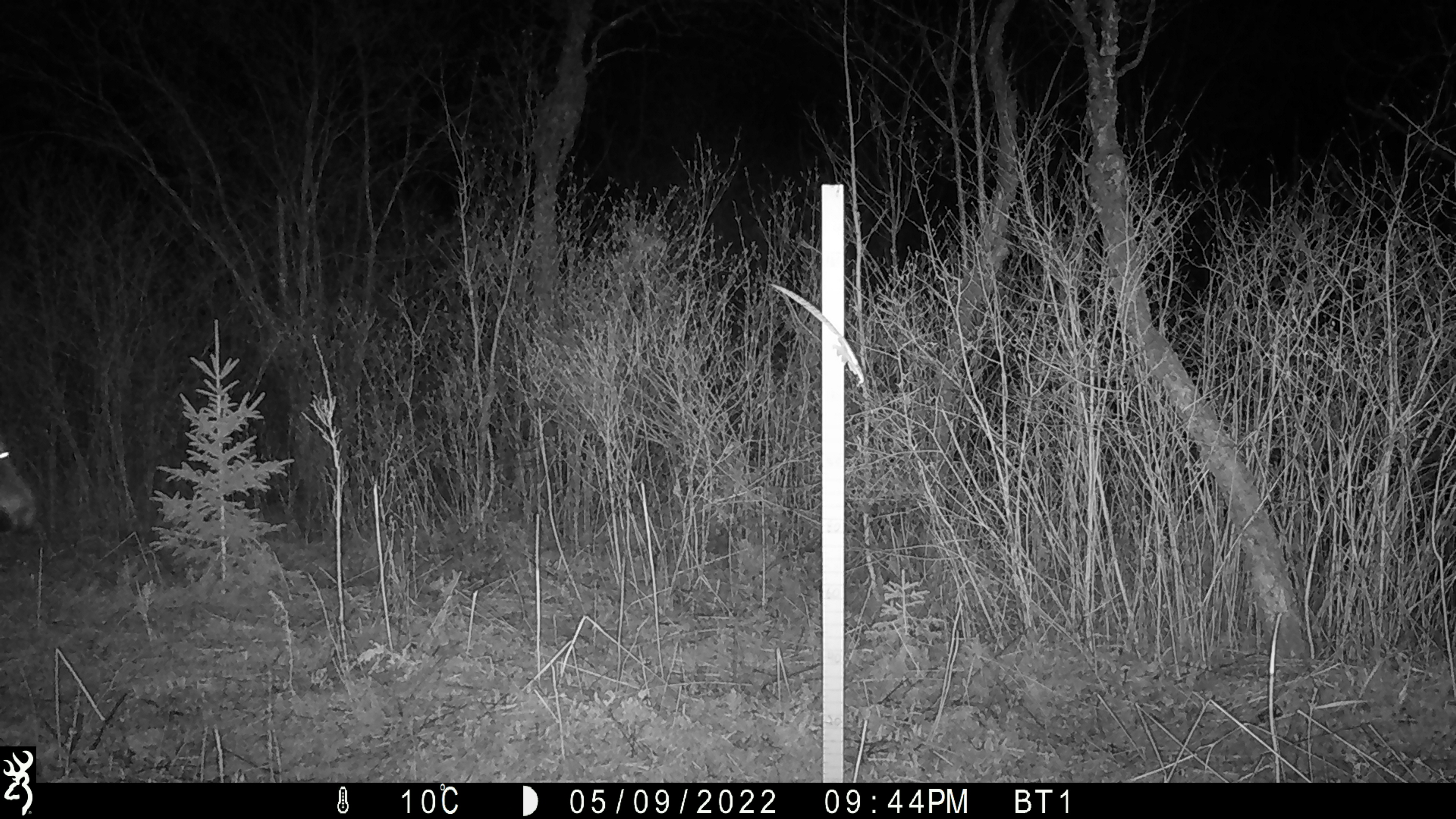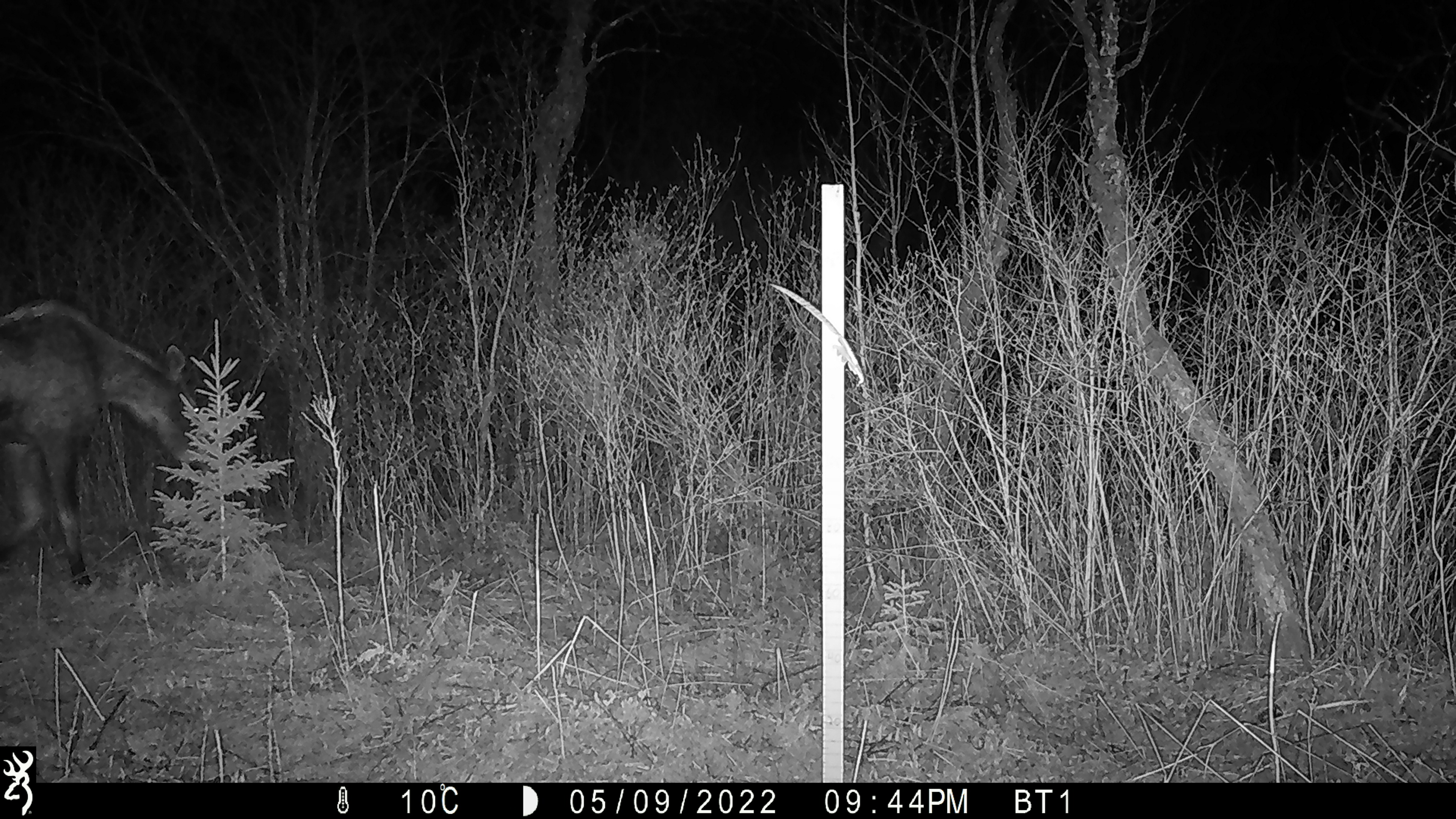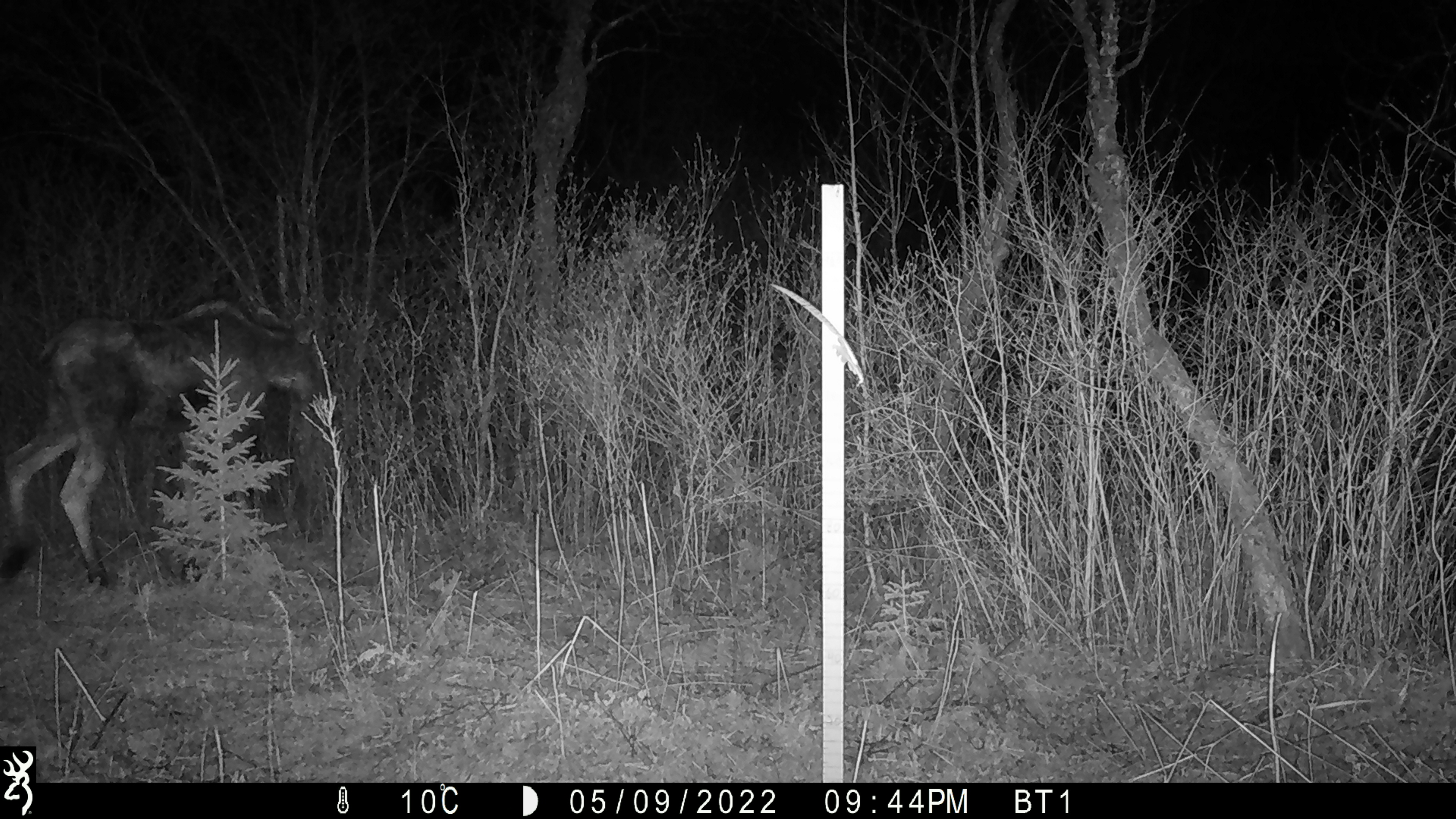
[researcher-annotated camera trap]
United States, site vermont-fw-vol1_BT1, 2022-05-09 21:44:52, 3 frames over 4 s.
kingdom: Animalia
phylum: Chordata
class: Mammalia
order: Artiodactyla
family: Cervidae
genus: Alces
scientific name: Alces alces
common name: moose